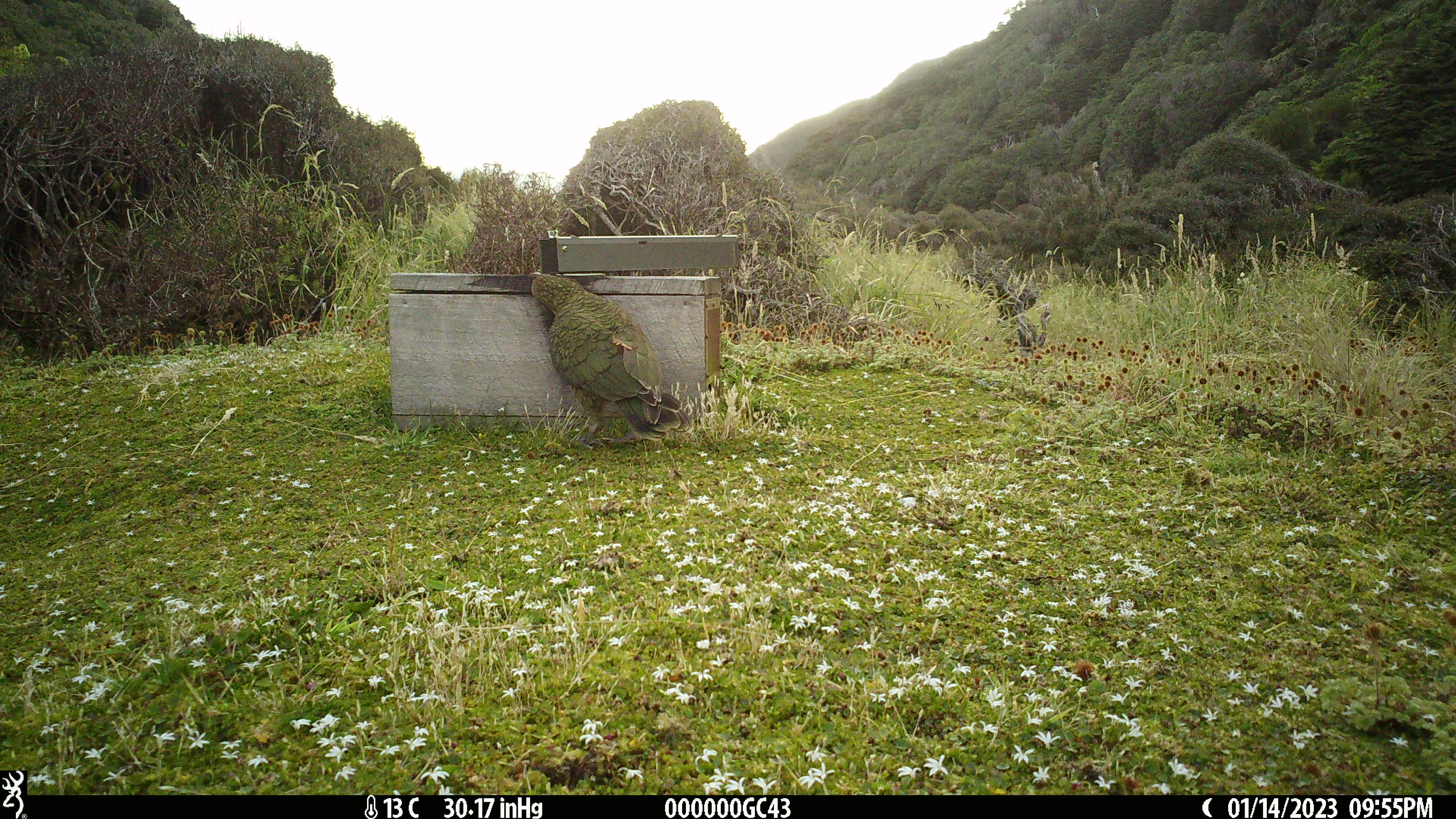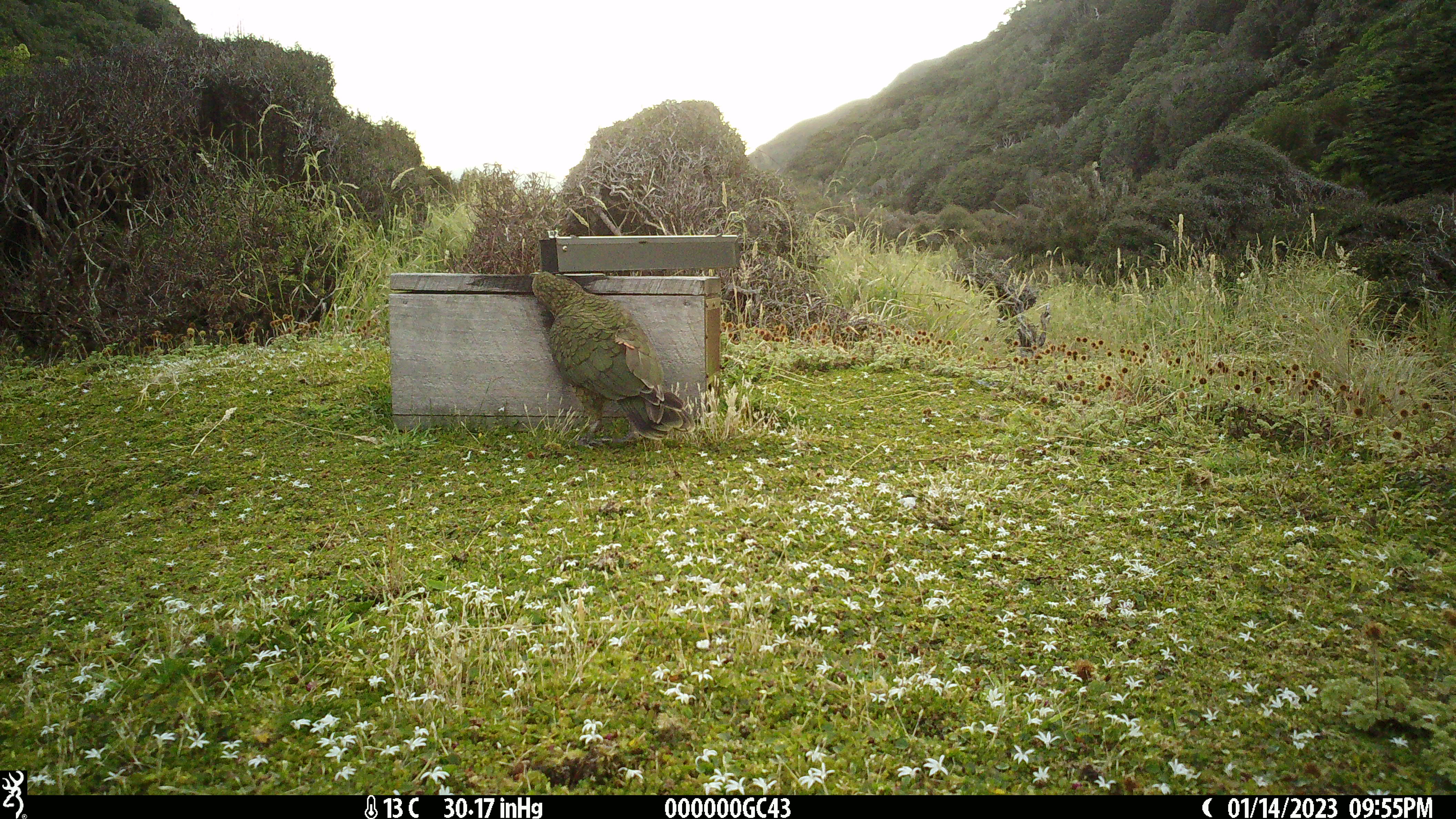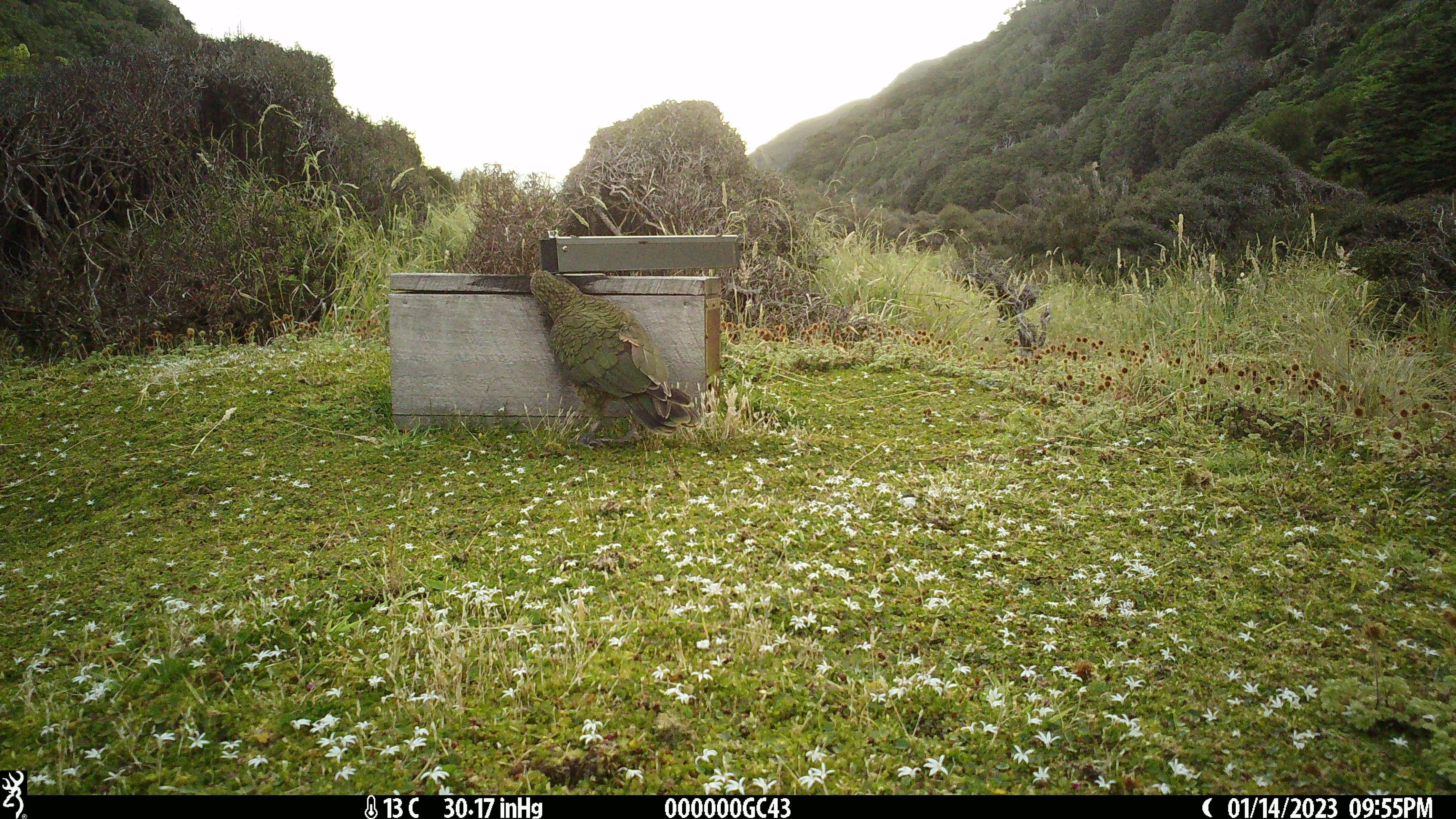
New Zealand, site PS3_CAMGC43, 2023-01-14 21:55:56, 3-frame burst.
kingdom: Animalia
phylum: Chordata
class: Aves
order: Psittaciformes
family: Strigopidae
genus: Nestor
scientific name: Nestor notabilis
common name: kea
Kea (Nestor notabilis).